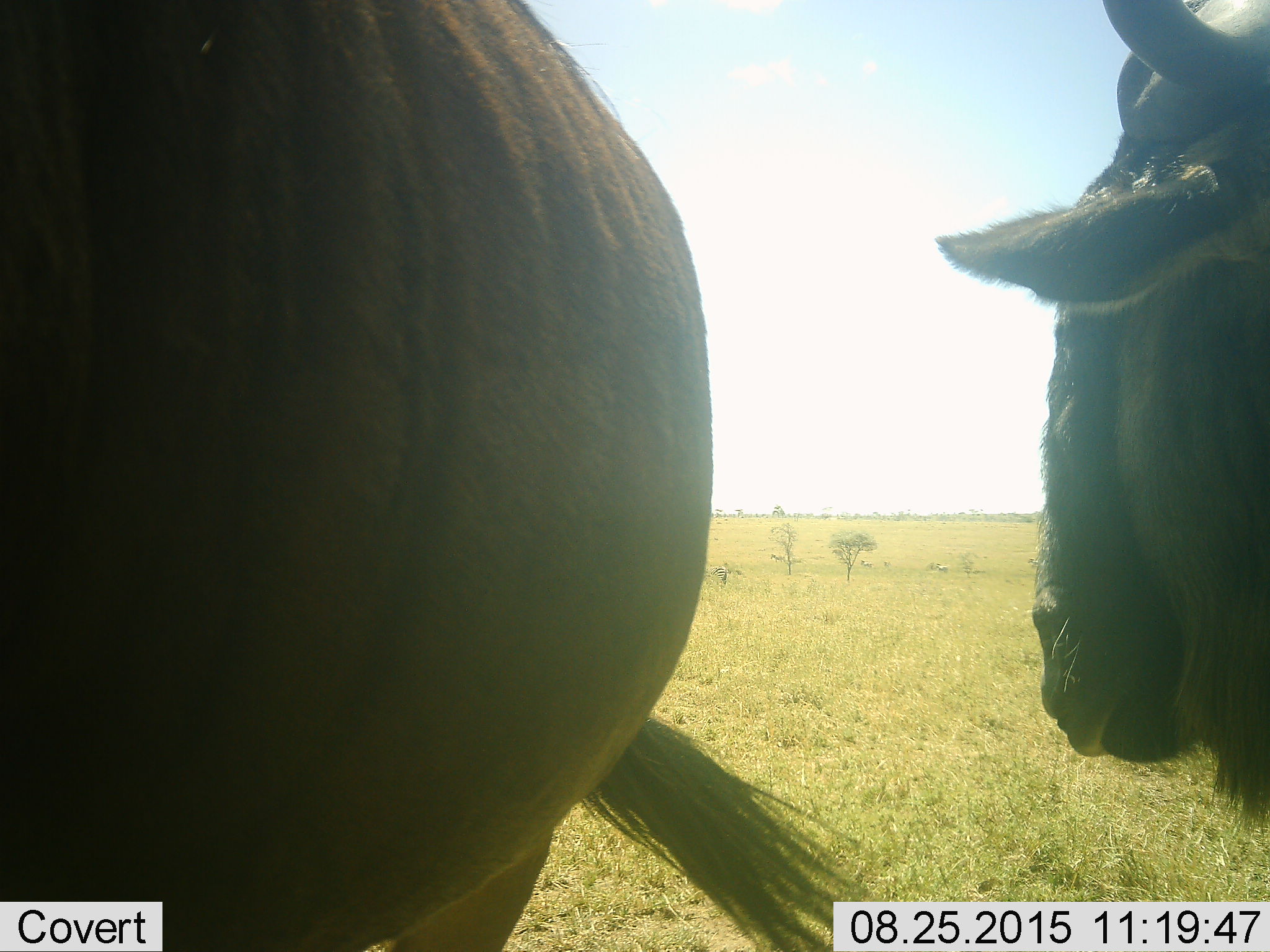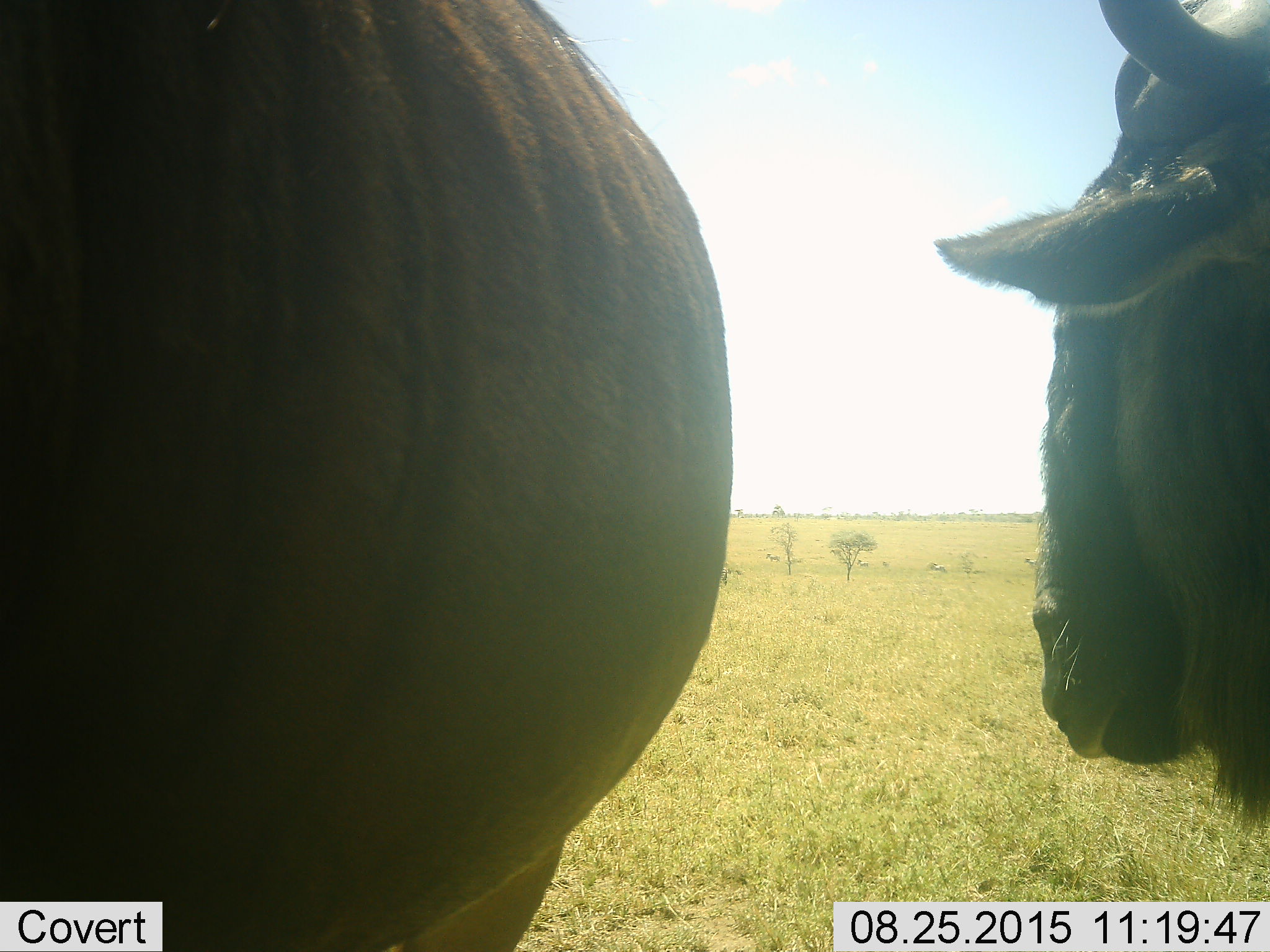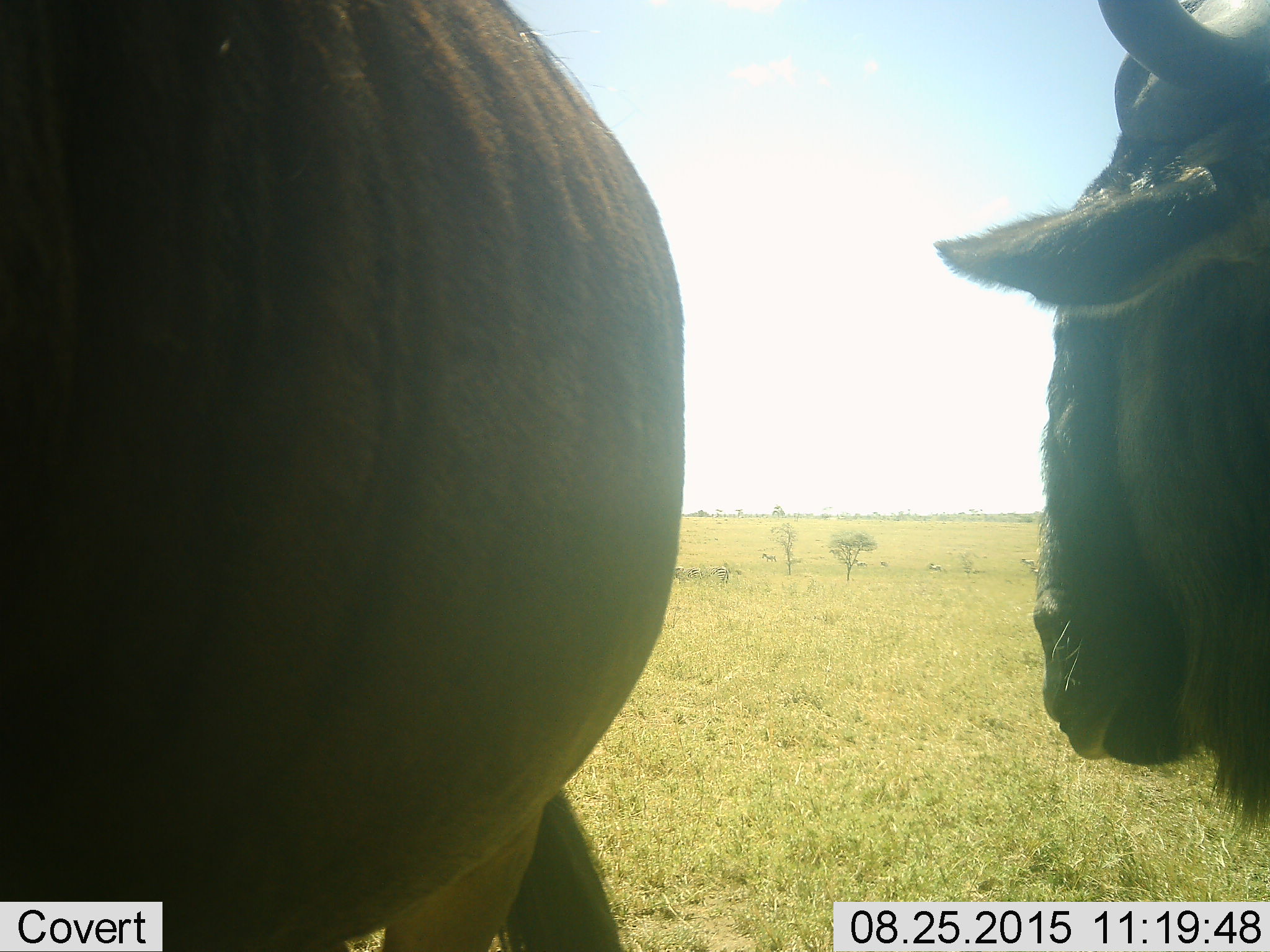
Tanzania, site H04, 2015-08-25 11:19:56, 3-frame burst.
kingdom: Animalia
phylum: Chordata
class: Mammalia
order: Artiodactyla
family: Bovidae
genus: Connochaetes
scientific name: Connochaetes taurinus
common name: blue wildebeest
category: wildebeest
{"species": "wildebeest (blue wildebeest) (Connochaetes taurinus)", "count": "2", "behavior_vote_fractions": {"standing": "100%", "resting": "0%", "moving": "0%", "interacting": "0%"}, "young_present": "0%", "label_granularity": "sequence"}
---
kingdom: Animalia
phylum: Chordata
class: Mammalia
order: Perissodactyla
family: Equidae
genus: Equus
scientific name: Equus quagga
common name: plains zebra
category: zebra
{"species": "zebra (plains zebra) (Equus quagga)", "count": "7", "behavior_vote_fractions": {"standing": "60%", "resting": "0%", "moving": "80%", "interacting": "0%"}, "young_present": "0%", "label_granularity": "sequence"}